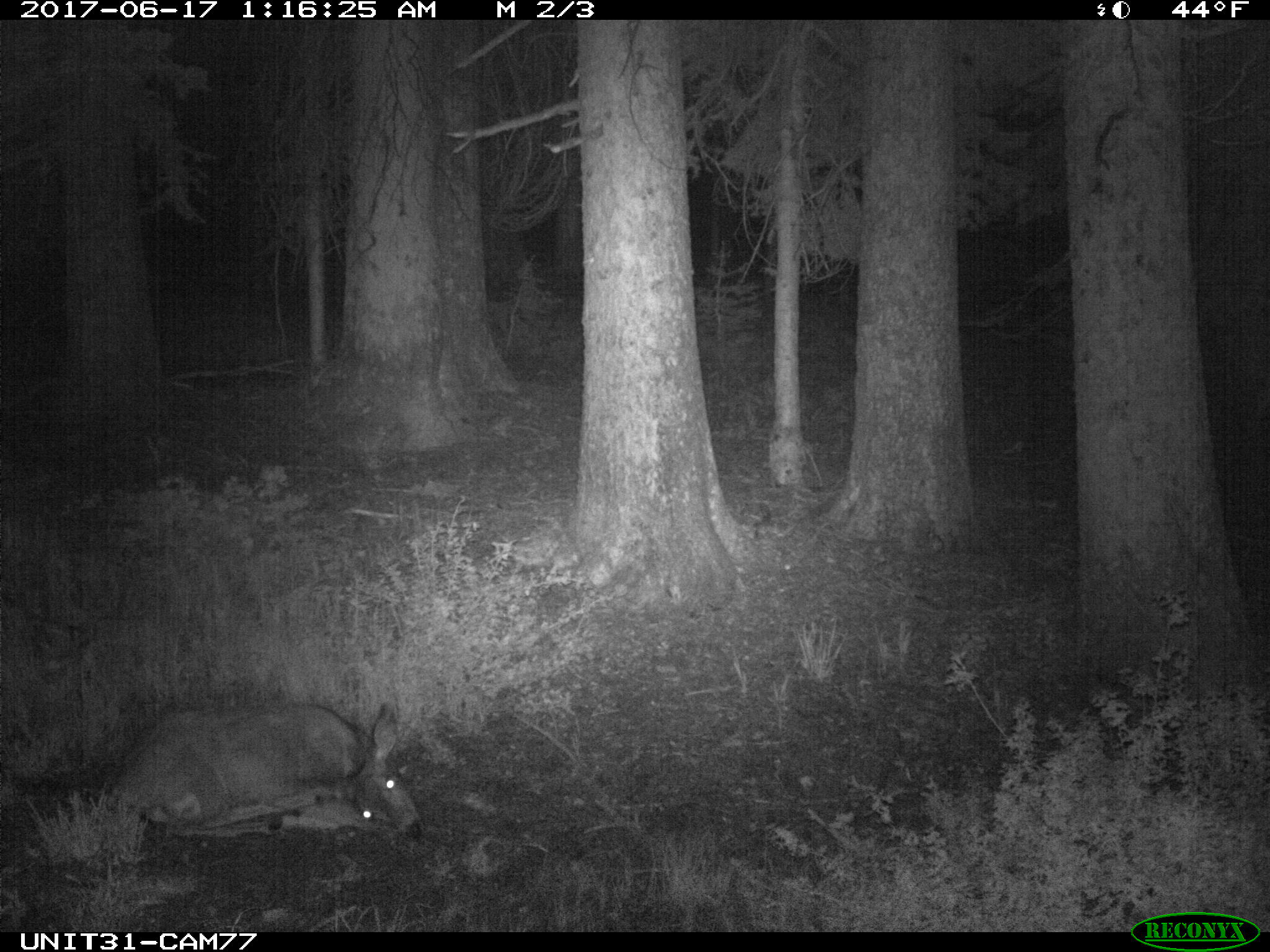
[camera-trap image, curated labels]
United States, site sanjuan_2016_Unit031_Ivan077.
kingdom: Animalia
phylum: Chordata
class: Mammalia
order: Artiodactyla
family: Cervidae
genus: Odocoileus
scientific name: Odocoileus hemionus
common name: mule deer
Odocoileus hemionus (mule deer).